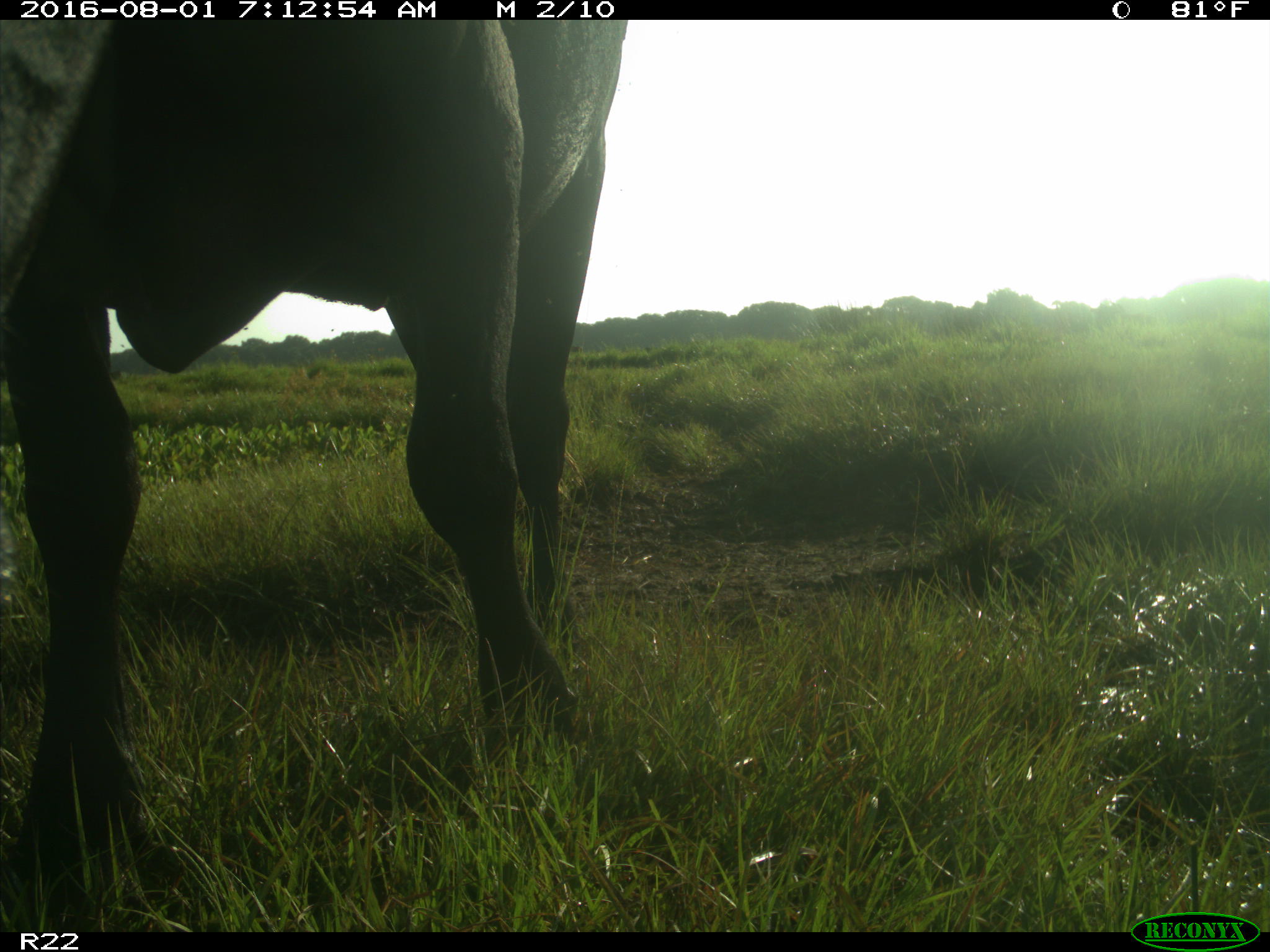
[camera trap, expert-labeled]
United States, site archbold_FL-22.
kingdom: Animalia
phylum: Chordata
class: Mammalia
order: Artiodactyla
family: Bovidae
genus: Bos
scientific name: Bos taurus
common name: domestic cow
Bos taurus (domestic cow).